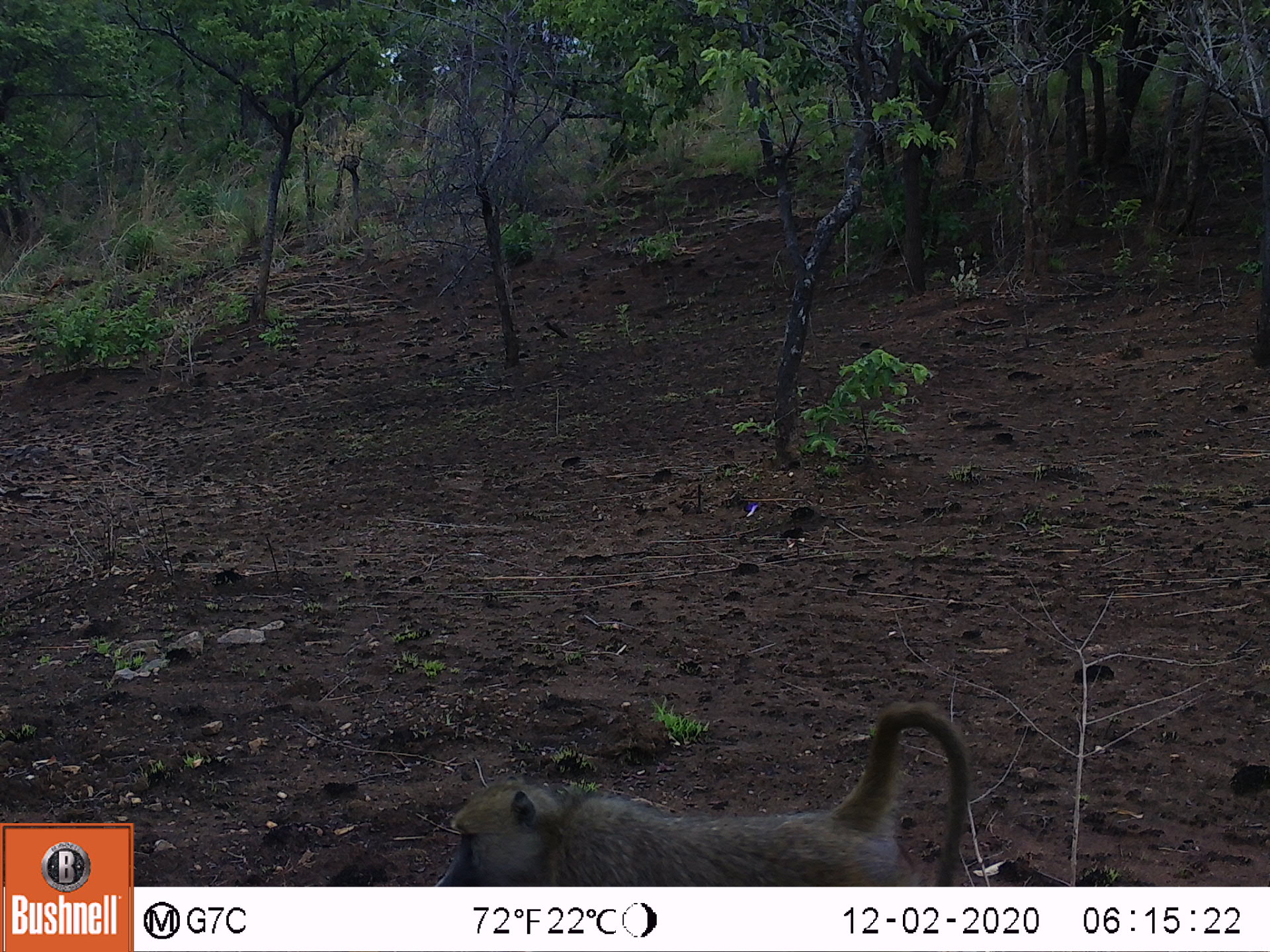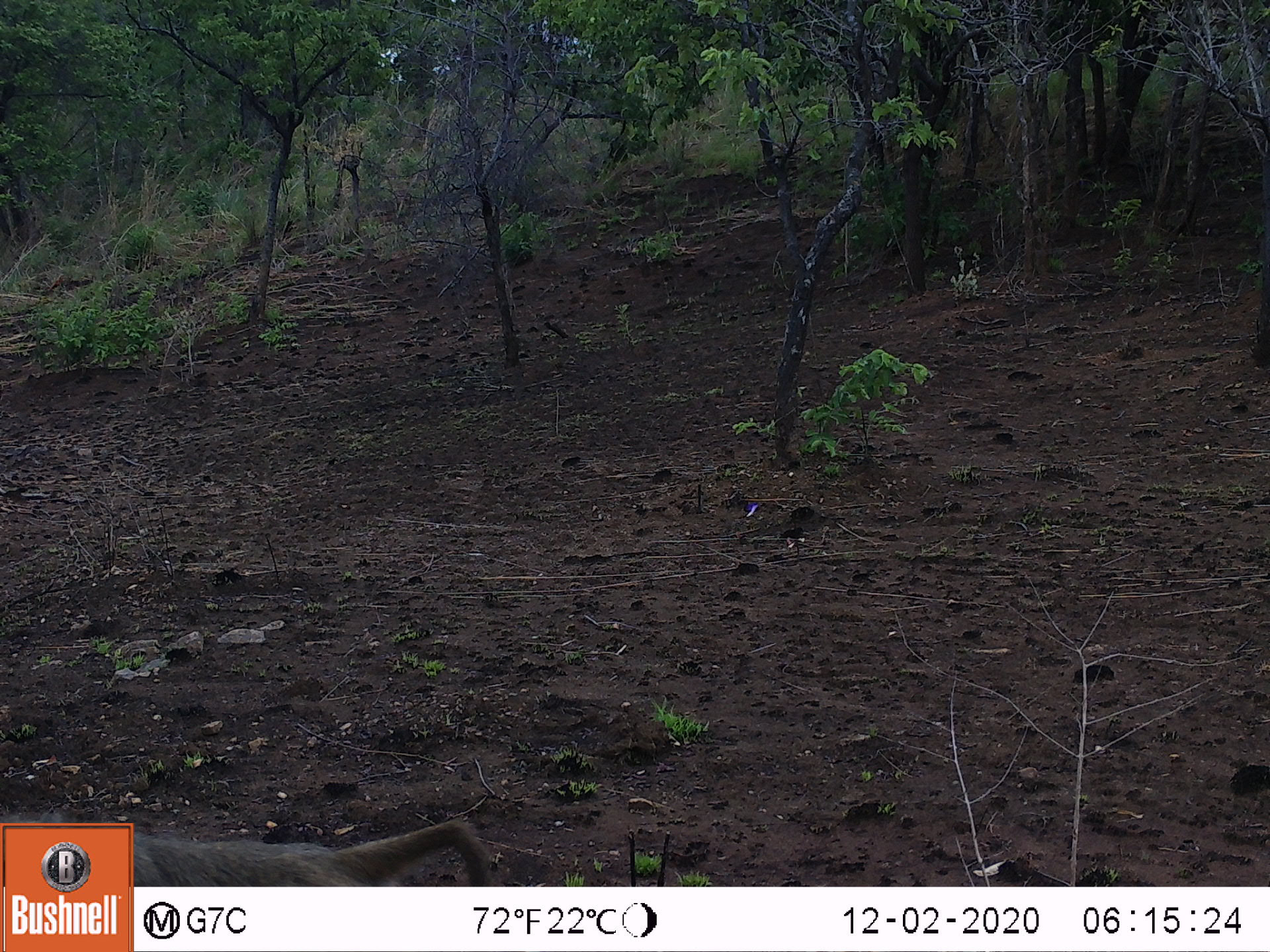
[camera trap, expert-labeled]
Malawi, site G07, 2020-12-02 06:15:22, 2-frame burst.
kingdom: Animalia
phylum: Chordata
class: Mammalia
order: Primates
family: Cercopithecidae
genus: Papio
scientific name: Papio cynocephalus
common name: yellow baboon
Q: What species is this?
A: Yellow baboon (Papio cynocephalus).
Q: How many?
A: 1.